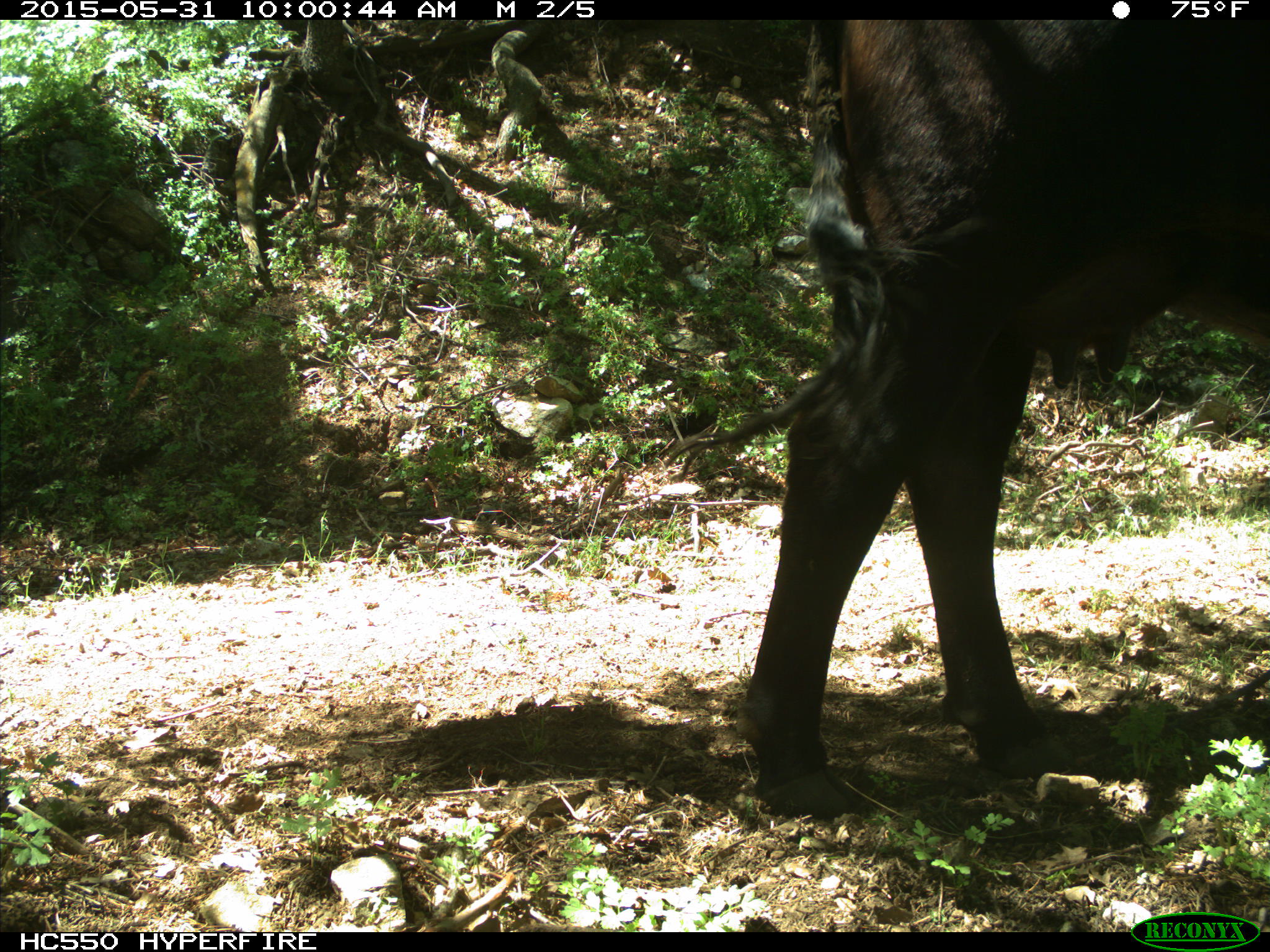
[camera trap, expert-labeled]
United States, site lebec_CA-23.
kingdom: Animalia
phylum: Chordata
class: Mammalia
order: Artiodactyla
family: Bovidae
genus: Bos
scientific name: Bos taurus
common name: domestic cow